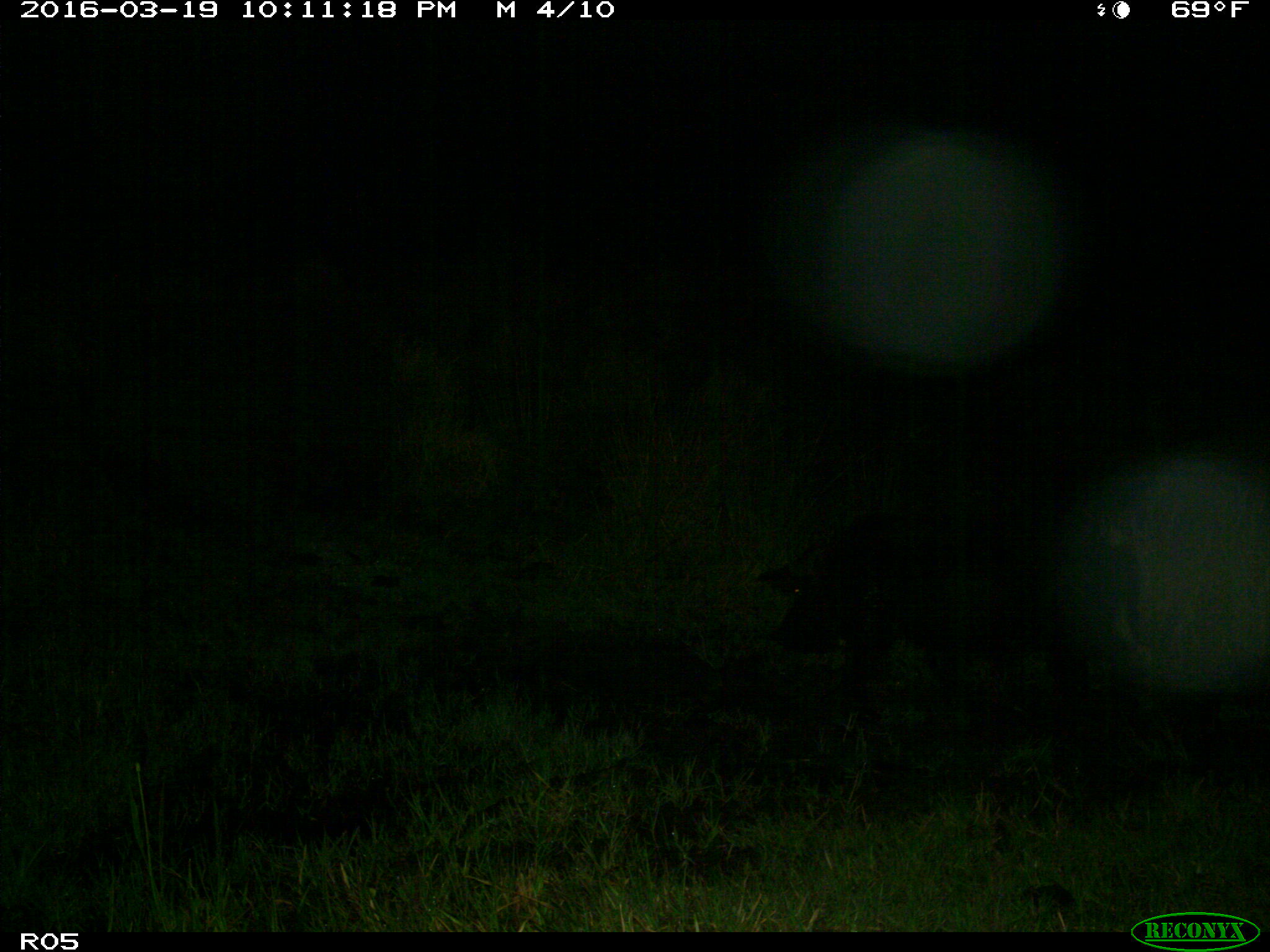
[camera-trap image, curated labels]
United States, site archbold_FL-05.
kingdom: Animalia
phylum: Chordata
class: Mammalia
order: Artiodactyla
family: Suidae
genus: Sus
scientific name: Sus scrofa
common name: wild boar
Sus scrofa (wild boar).